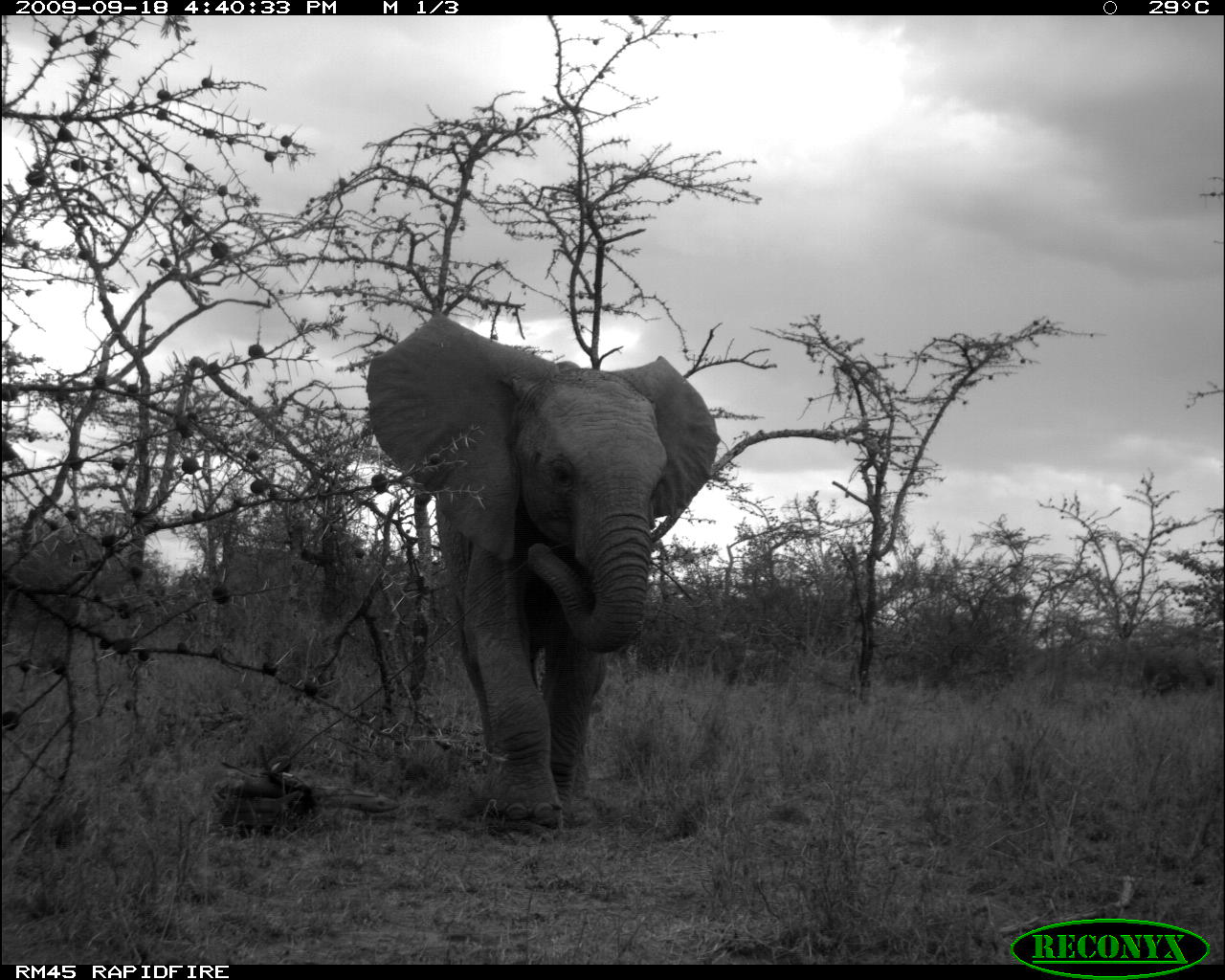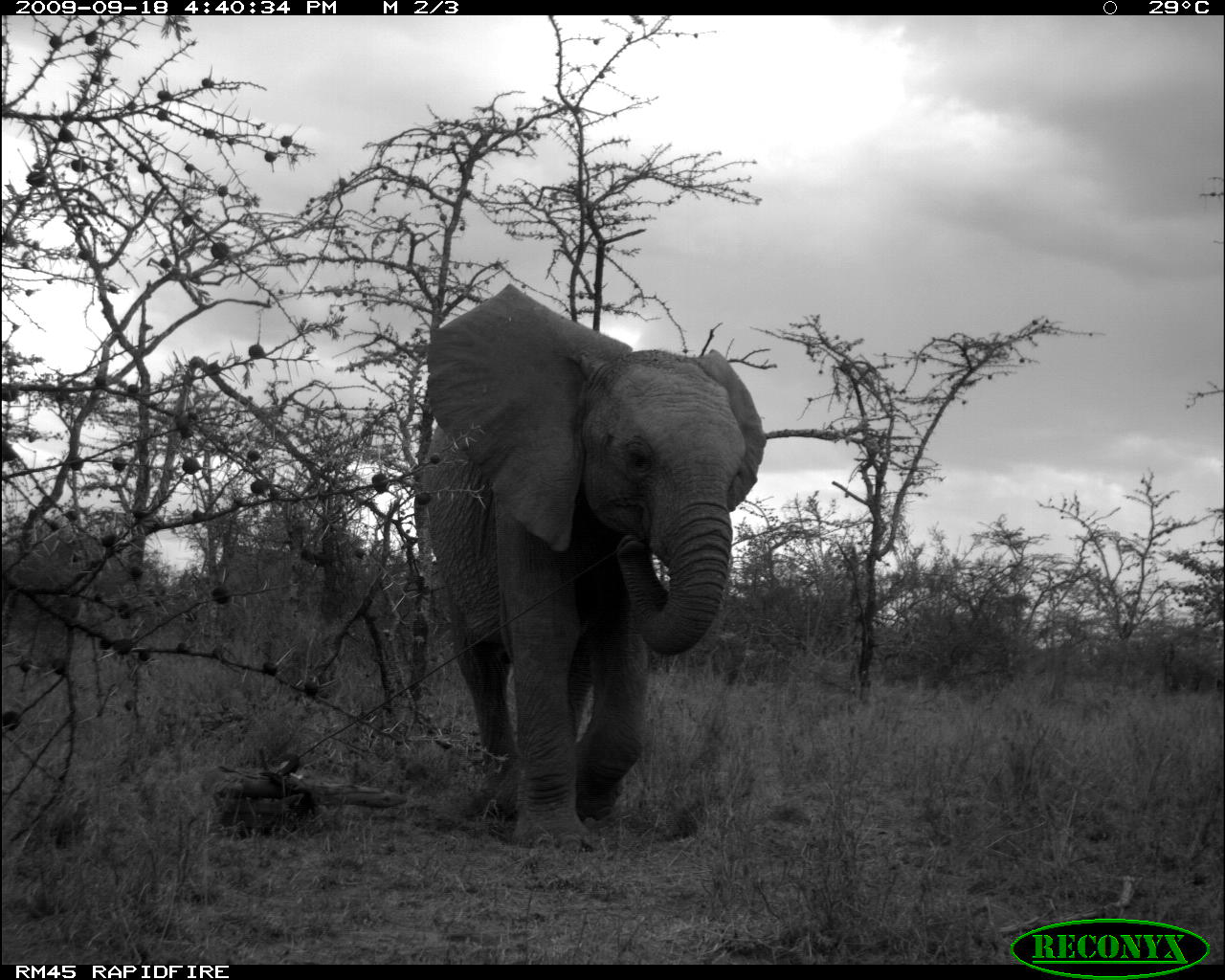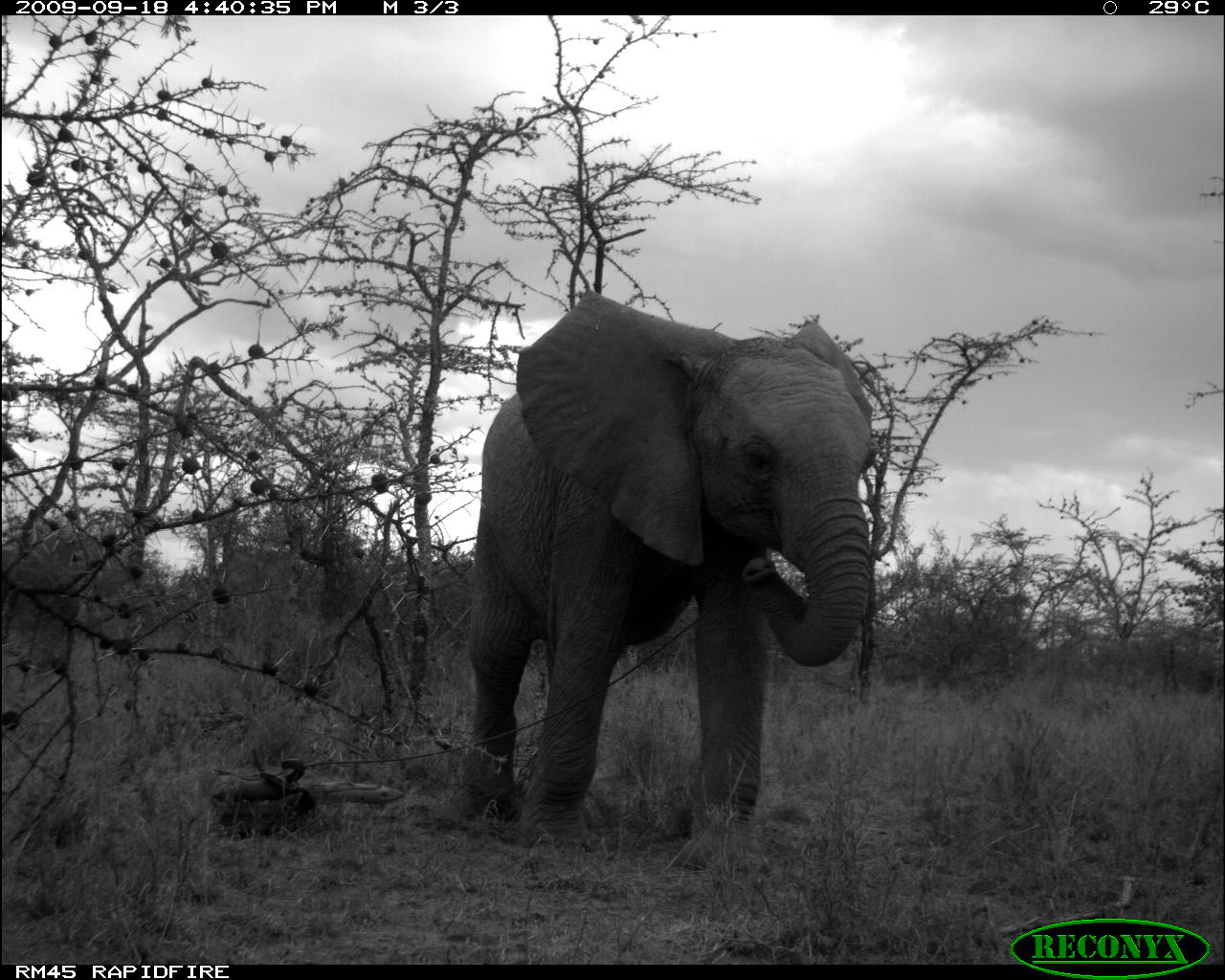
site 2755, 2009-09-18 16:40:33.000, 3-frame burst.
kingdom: Animalia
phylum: Chordata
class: Mammalia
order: Proboscidea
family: Elephantidae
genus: Loxodonta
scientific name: Loxodonta africana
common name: african bush elephant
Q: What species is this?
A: Loxodonta africana (african bush elephant).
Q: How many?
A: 1.